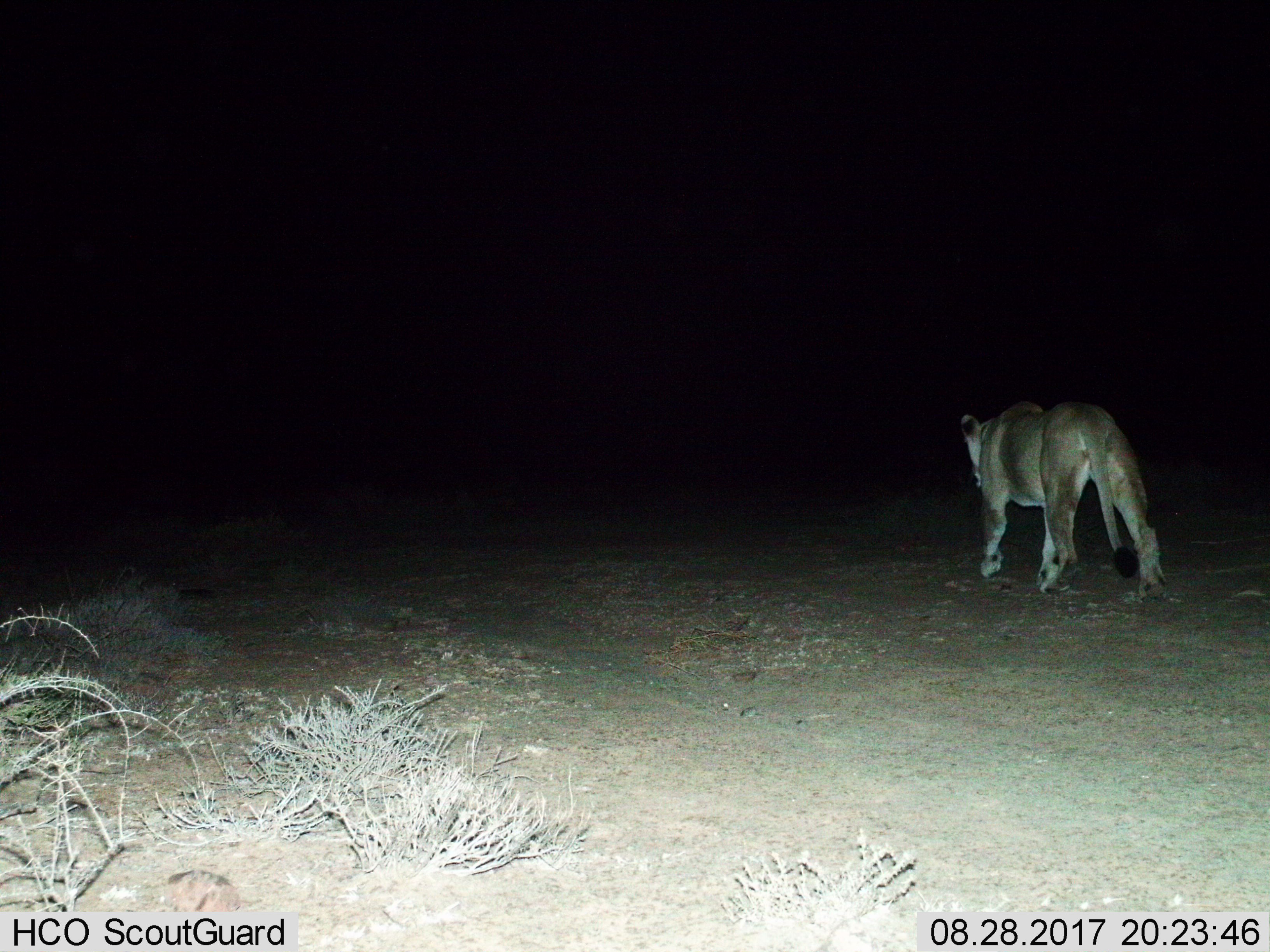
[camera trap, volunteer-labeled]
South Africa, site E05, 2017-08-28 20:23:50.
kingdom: Animalia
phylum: Chordata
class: Mammalia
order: Carnivora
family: Felidae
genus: Panthera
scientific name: Panthera leo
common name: female lion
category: lionfemale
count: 1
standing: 10%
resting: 0%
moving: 90%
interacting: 0%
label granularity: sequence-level